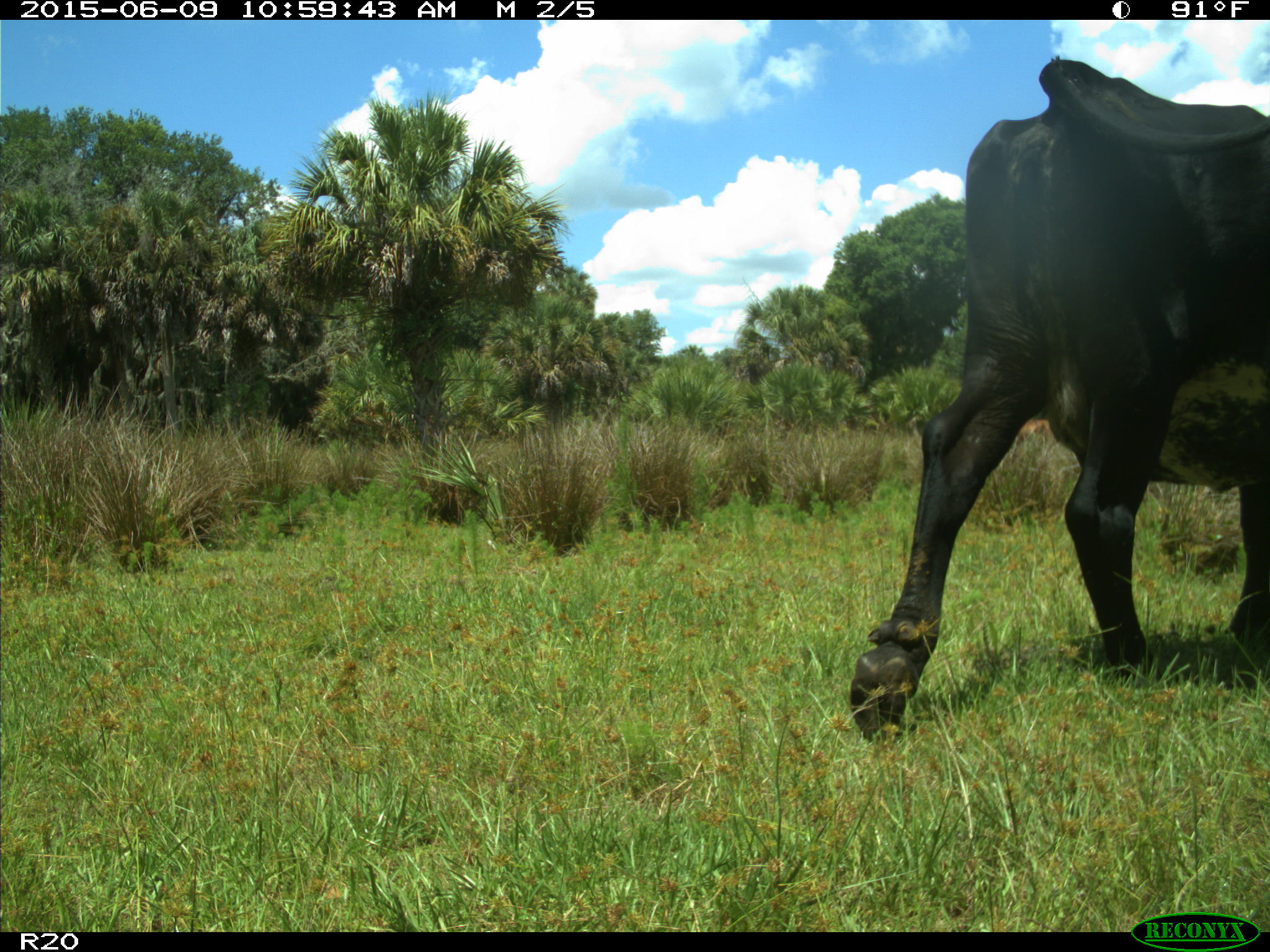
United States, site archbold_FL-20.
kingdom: Animalia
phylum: Chordata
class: Mammalia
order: Artiodactyla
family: Bovidae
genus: Bos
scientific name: Bos taurus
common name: domestic cow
Bos taurus (domestic cow).